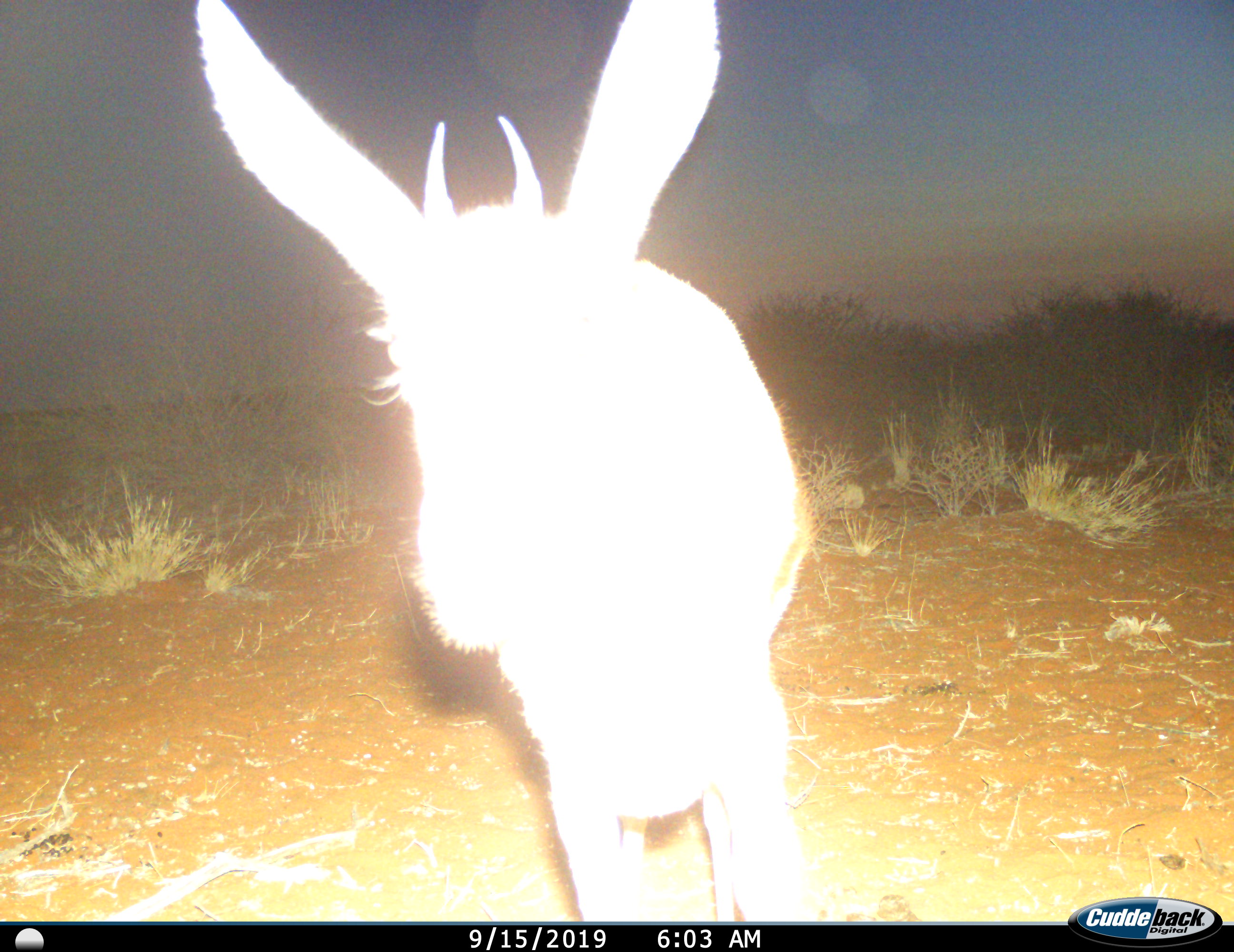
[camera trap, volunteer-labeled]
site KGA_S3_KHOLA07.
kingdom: Animalia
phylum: Chordata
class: Mammalia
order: Artiodactyla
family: Bovidae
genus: Antidorcas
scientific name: Antidorcas marsupialis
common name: springbok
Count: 1.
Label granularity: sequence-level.